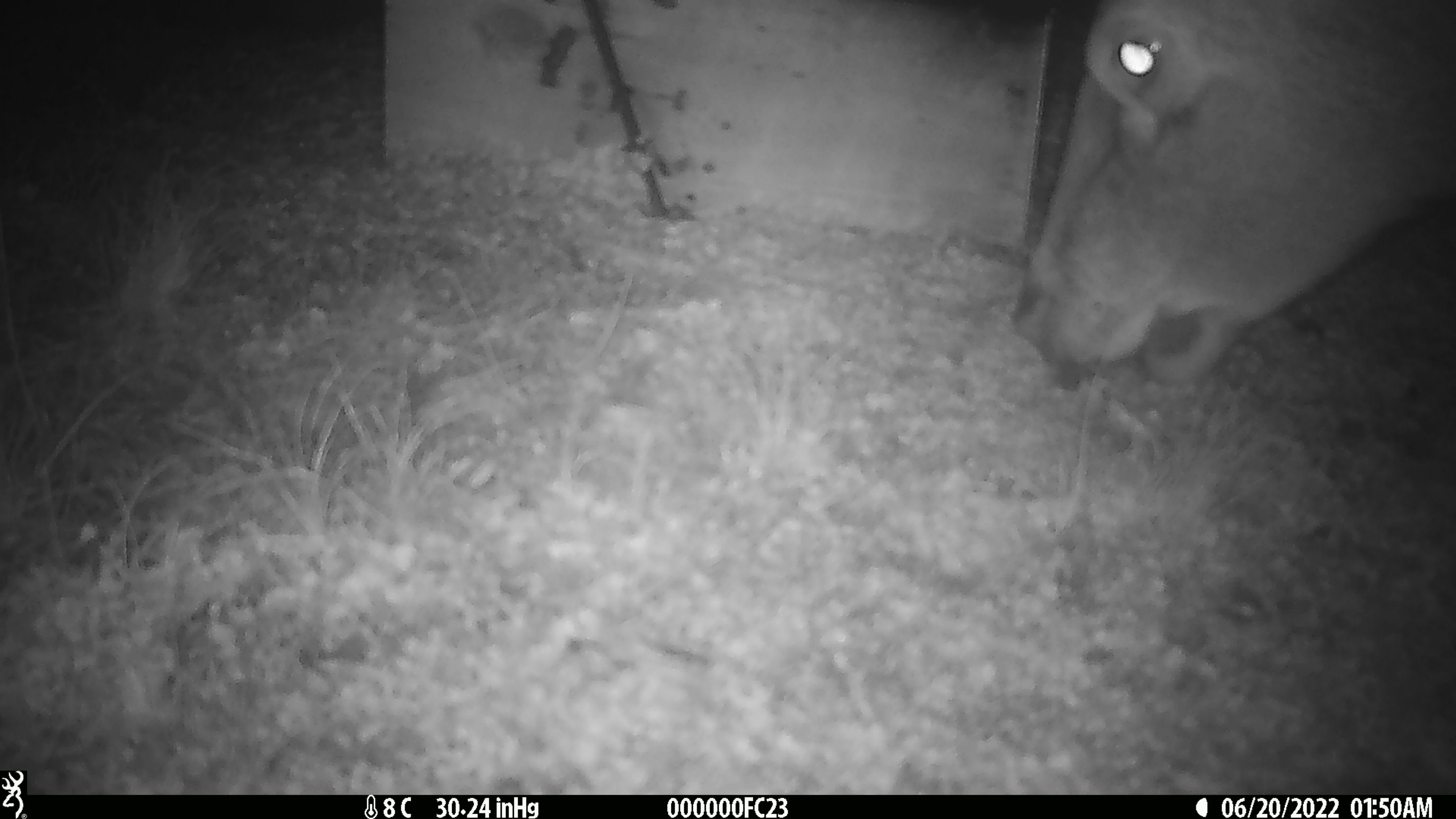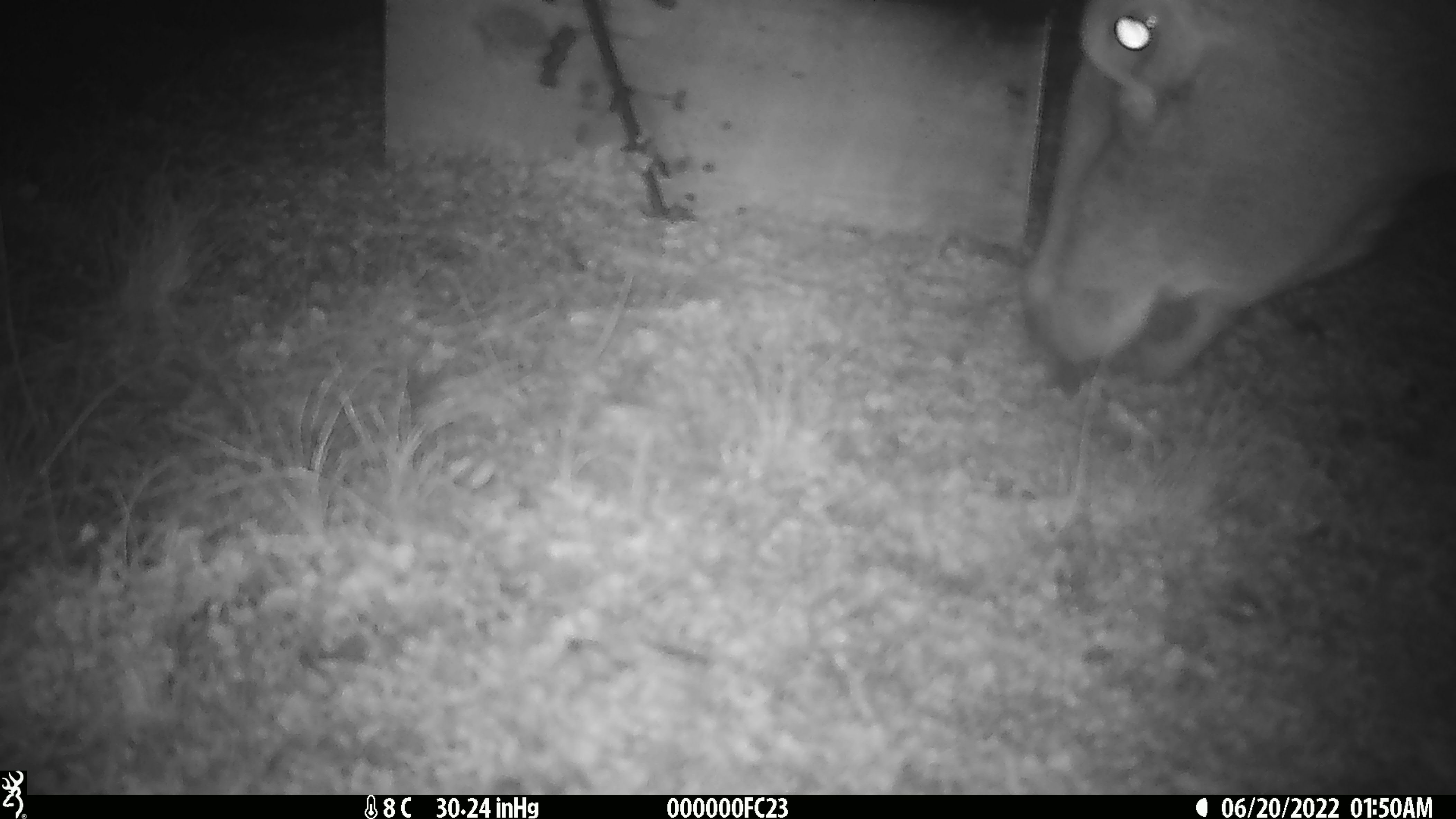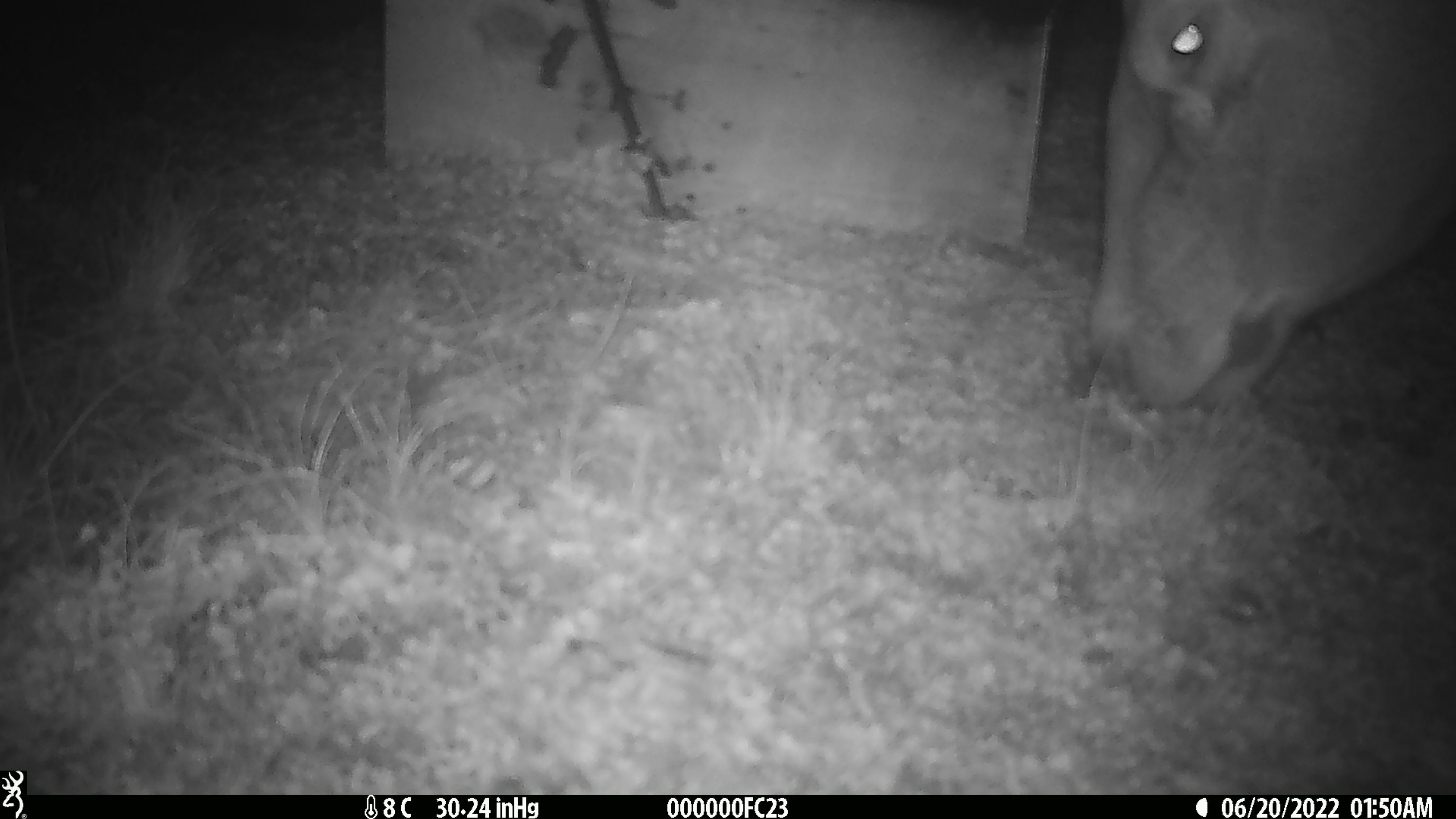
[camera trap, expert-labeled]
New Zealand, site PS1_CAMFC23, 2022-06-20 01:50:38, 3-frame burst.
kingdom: Animalia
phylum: Chordata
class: Mammalia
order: Artiodactyla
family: Cervidae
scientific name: Cervidae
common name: deer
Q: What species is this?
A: Deer (Cervidae).